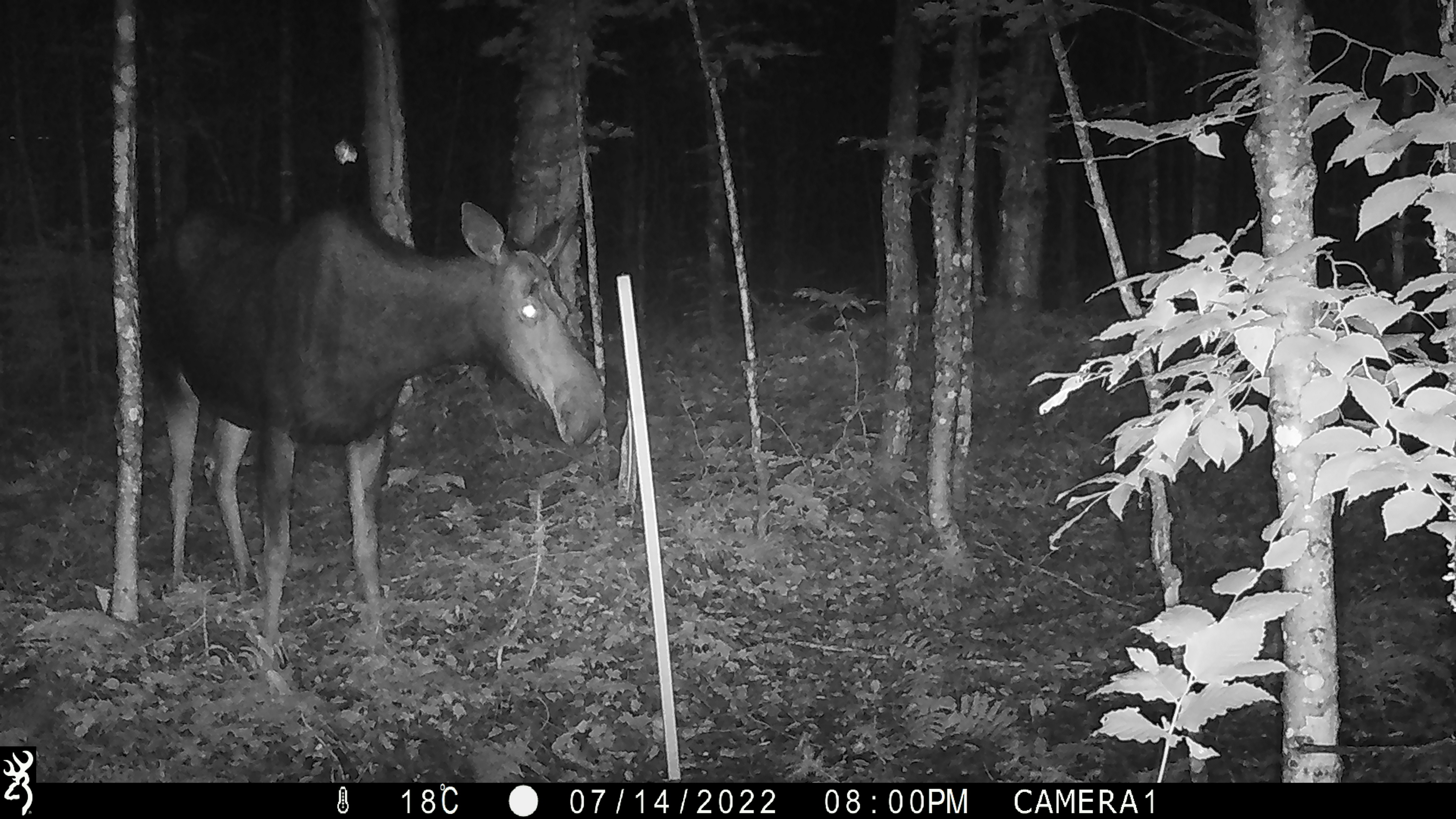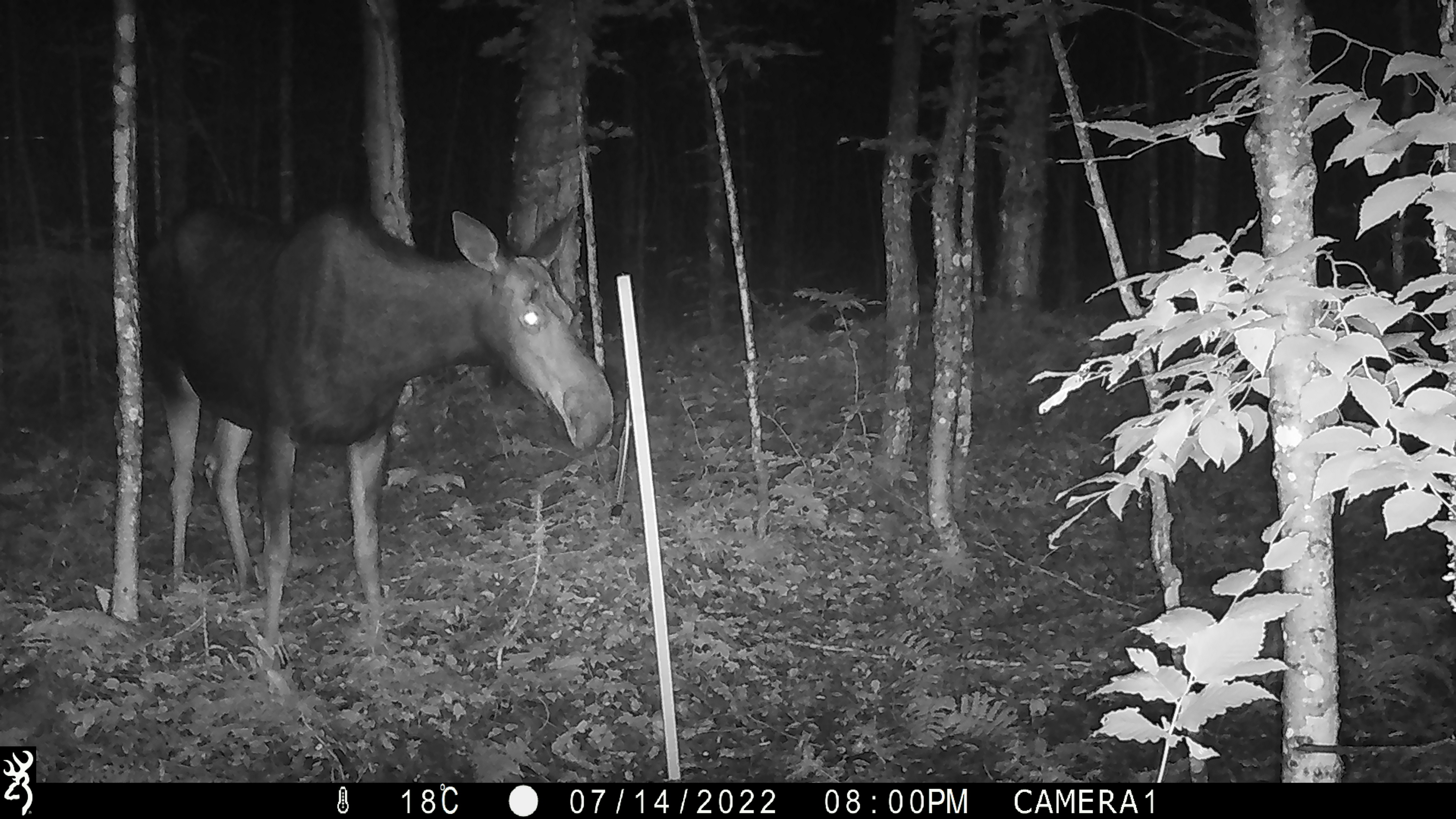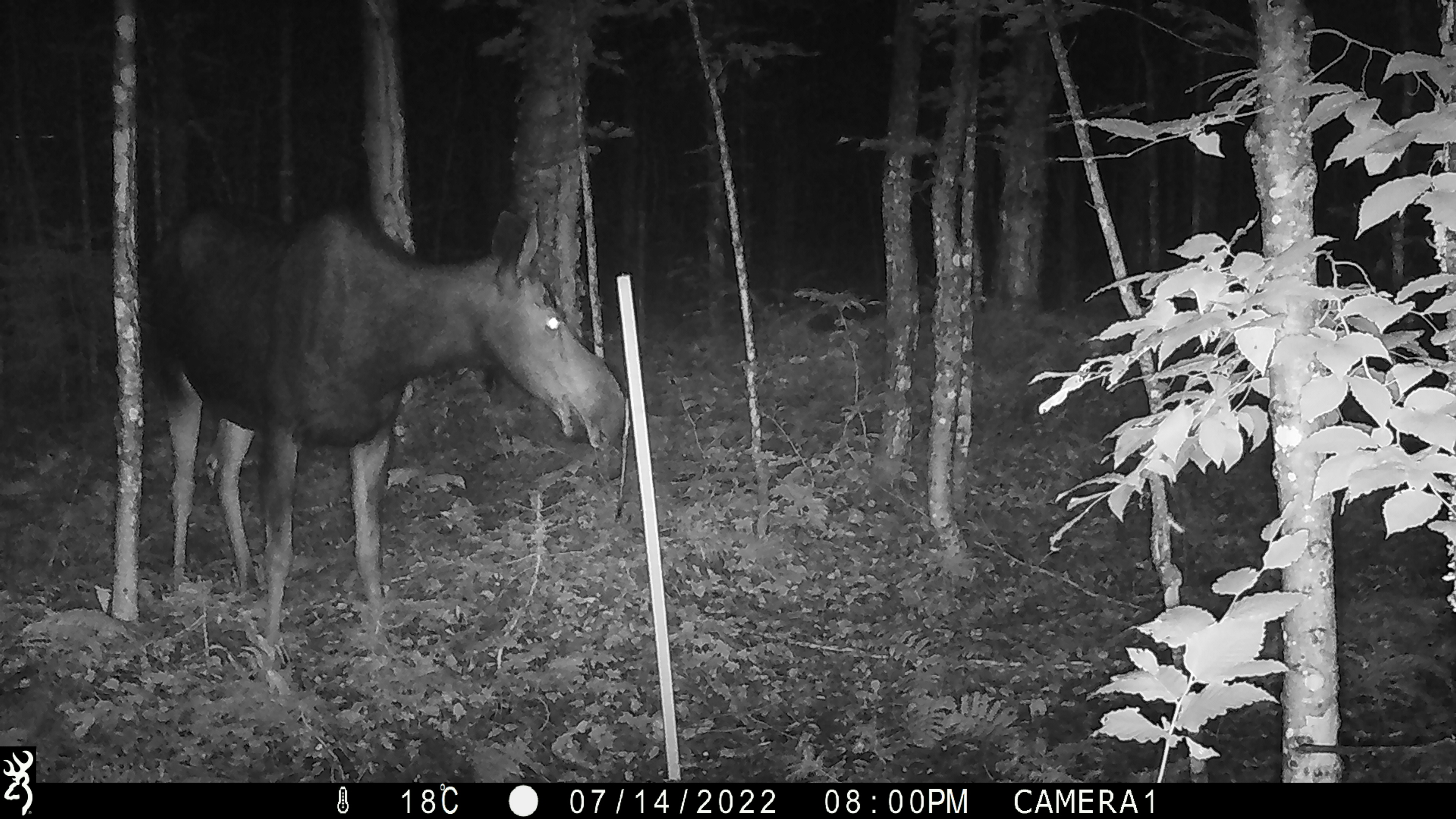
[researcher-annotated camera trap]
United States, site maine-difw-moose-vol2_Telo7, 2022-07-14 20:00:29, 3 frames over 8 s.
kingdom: Animalia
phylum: Chordata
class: Mammalia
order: Artiodactyla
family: Cervidae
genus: Alces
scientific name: Alces alces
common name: moose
Moose (Alces alces).